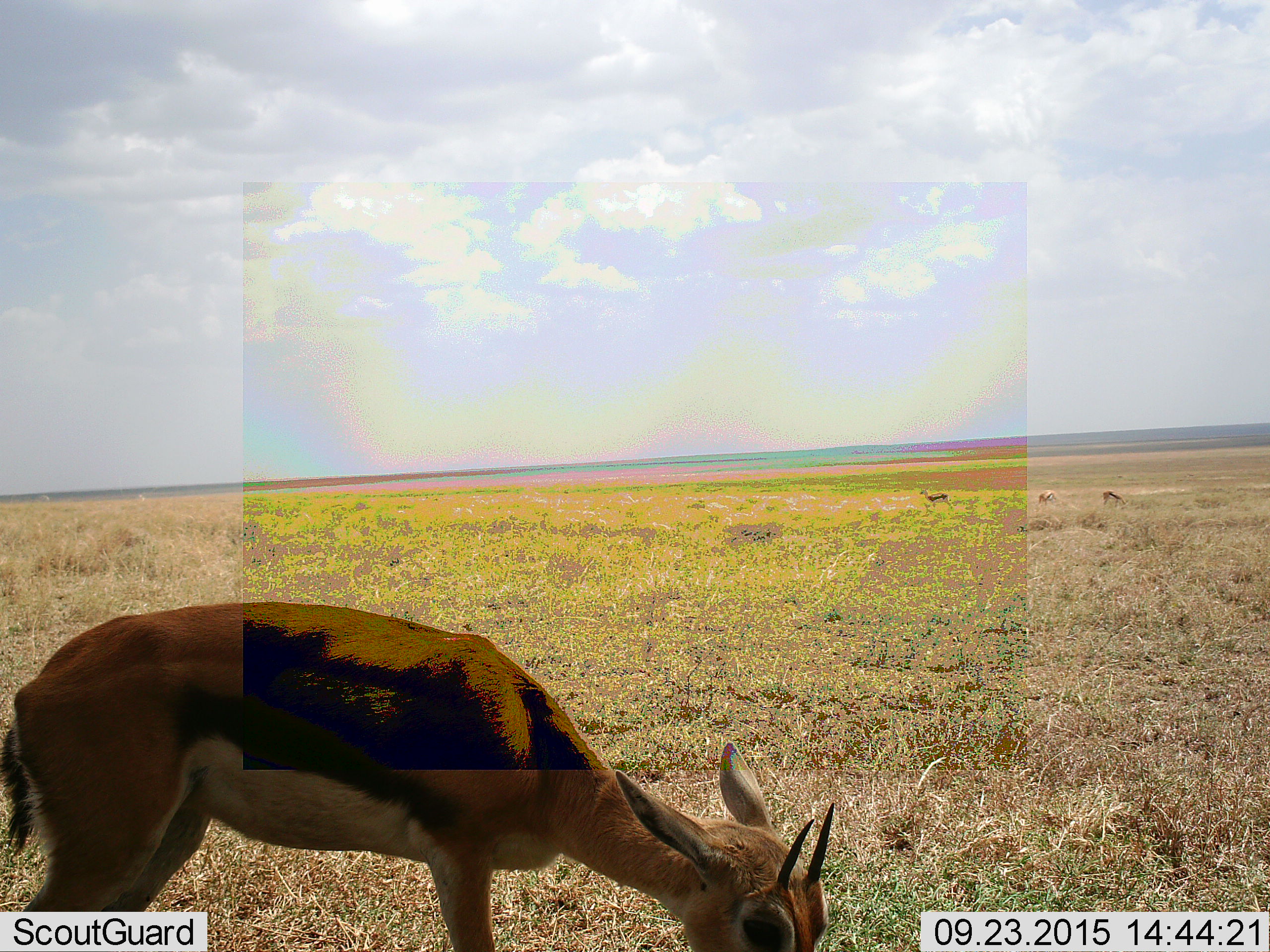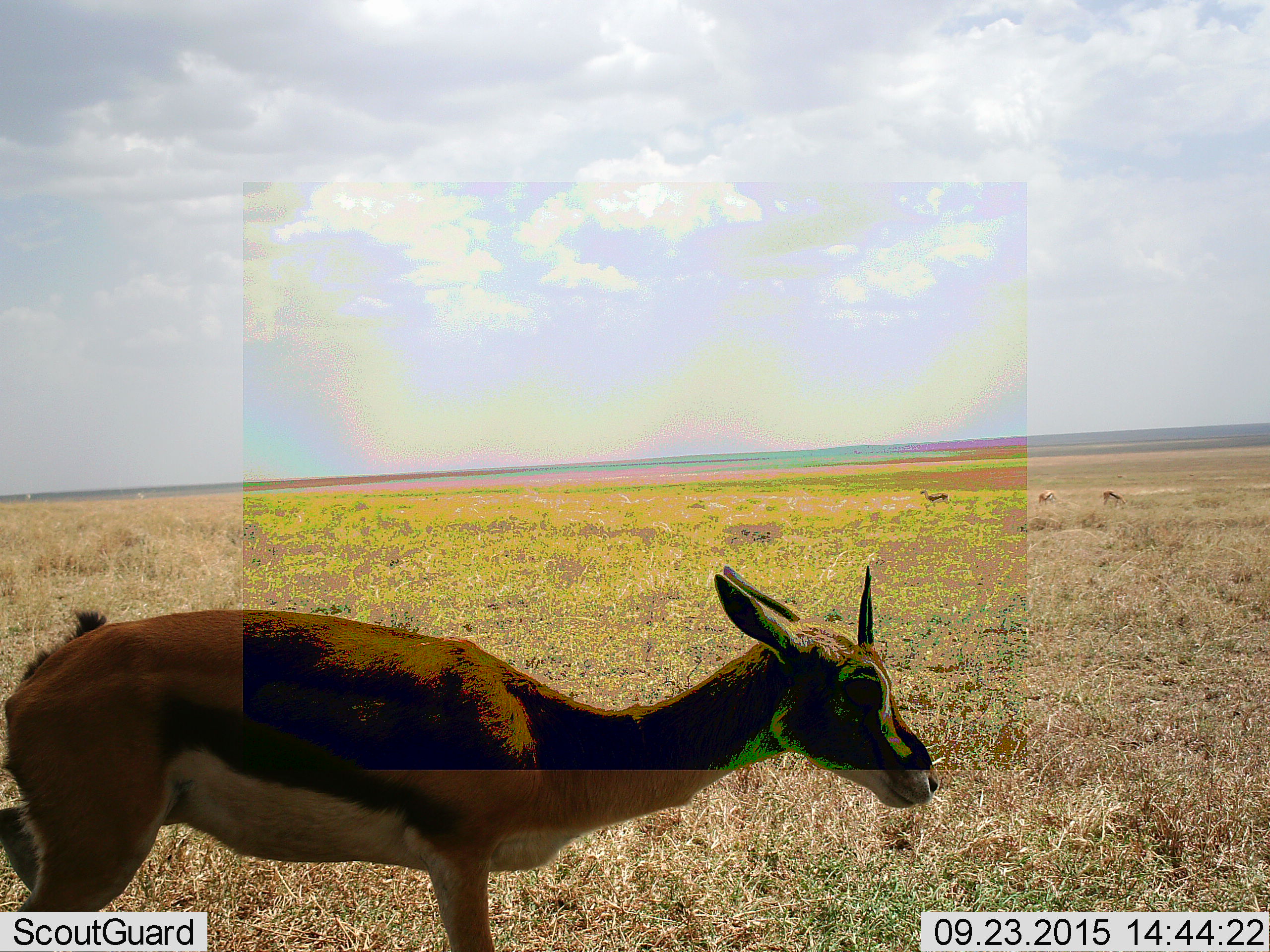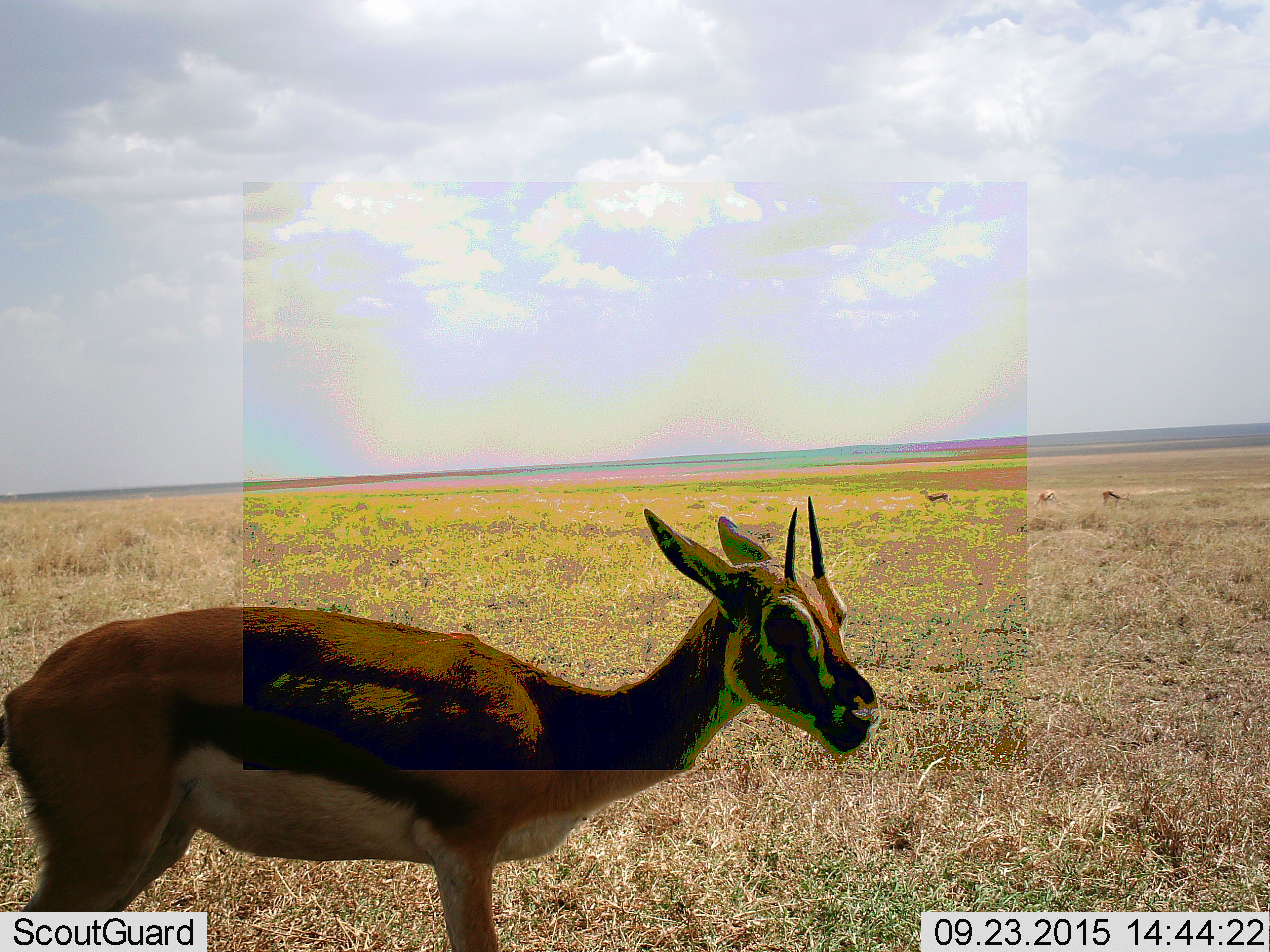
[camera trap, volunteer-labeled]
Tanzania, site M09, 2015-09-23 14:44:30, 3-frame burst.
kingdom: Animalia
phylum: Chordata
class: Mammalia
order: Artiodactyla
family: Bovidae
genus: Eudorcas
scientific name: Eudorcas thomsonii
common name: thomson's gazelle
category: gazellethomsons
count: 2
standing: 67%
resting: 0%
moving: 22%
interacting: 0%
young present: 11%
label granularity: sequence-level